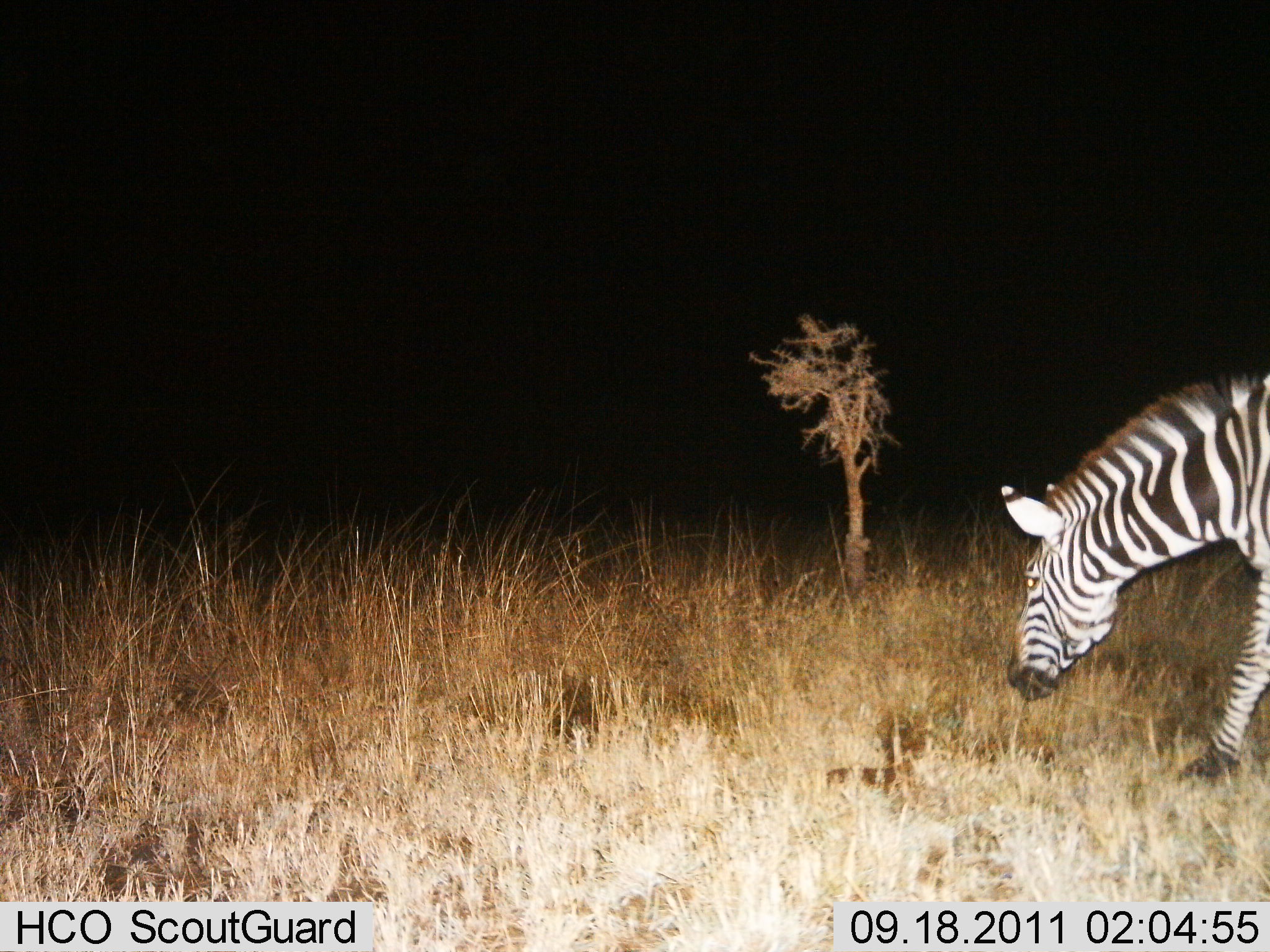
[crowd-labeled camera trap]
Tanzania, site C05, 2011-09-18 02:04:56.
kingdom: Animalia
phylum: Chordata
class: Mammalia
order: Perissodactyla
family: Equidae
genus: Equus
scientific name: Equus quagga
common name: plains zebra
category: zebra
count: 1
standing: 27%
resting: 0%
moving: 67%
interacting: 0%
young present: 0%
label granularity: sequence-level